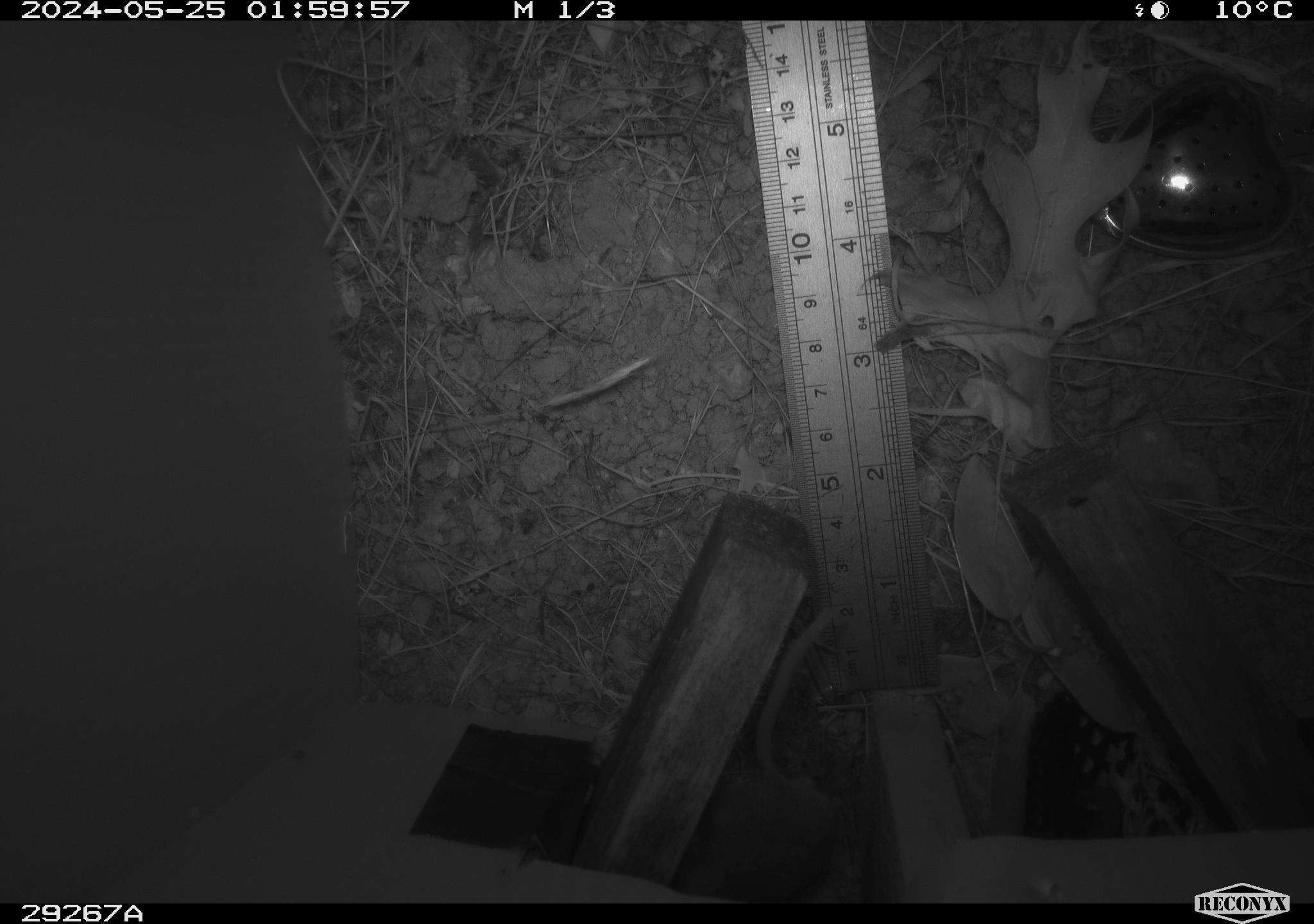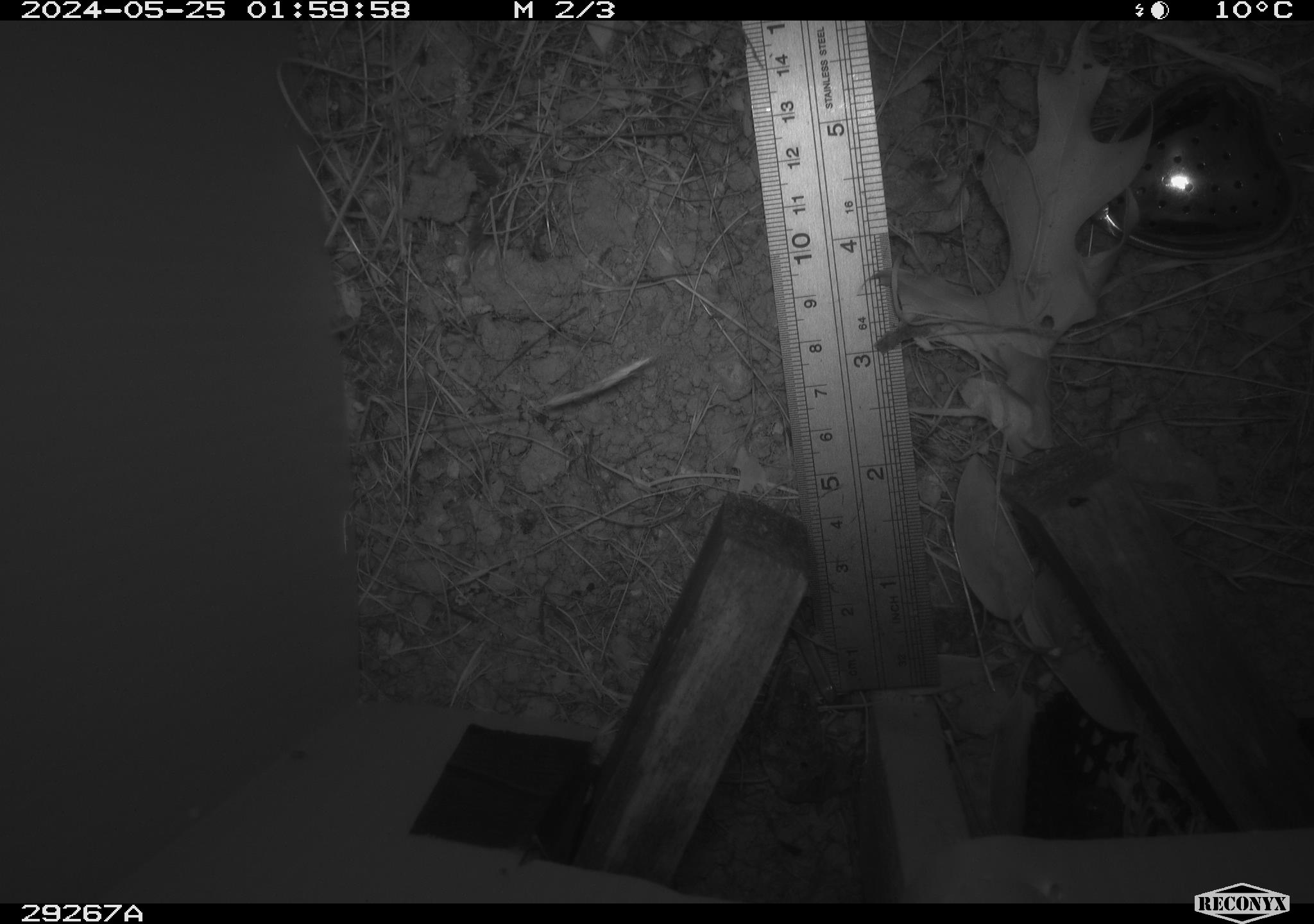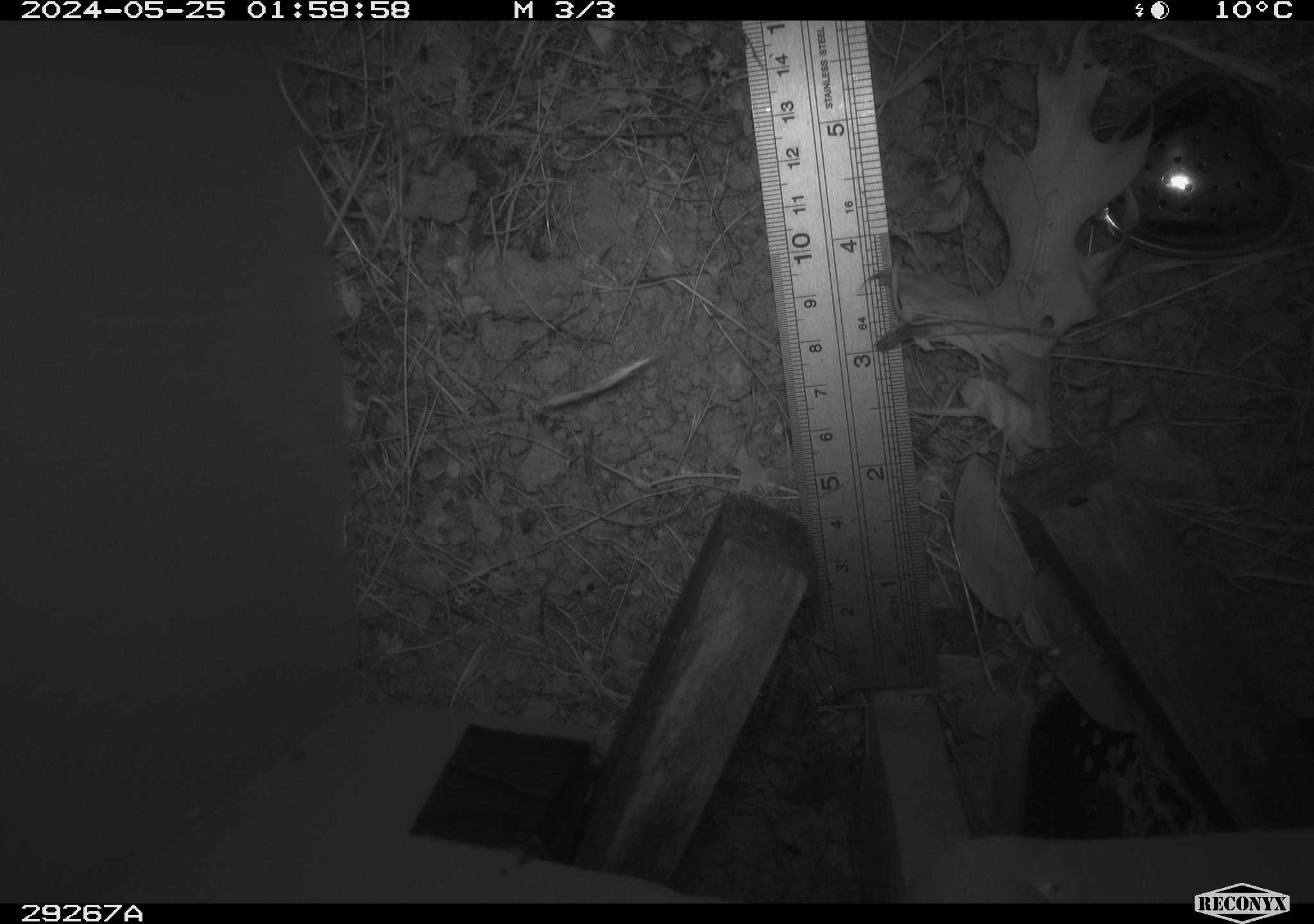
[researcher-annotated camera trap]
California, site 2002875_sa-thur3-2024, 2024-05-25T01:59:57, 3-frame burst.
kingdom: Animalia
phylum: Chordata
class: Mammalia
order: Rodentia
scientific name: Rodentia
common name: rodent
Rodent (Rodentia).